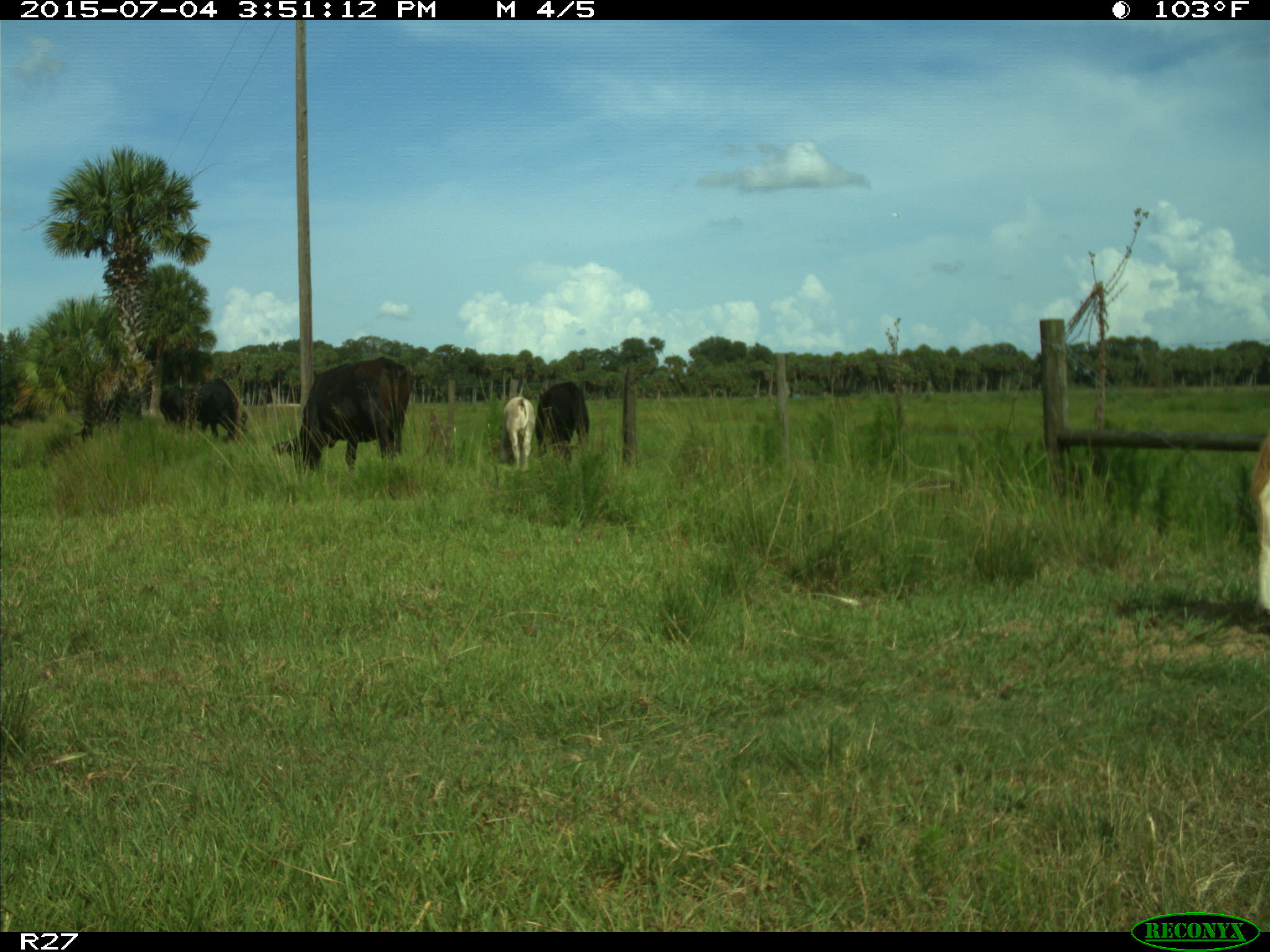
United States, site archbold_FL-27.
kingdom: Animalia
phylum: Chordata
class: Mammalia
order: Artiodactyla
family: Bovidae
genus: Bos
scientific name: Bos taurus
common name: domestic cow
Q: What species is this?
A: Bos taurus (domestic cow).